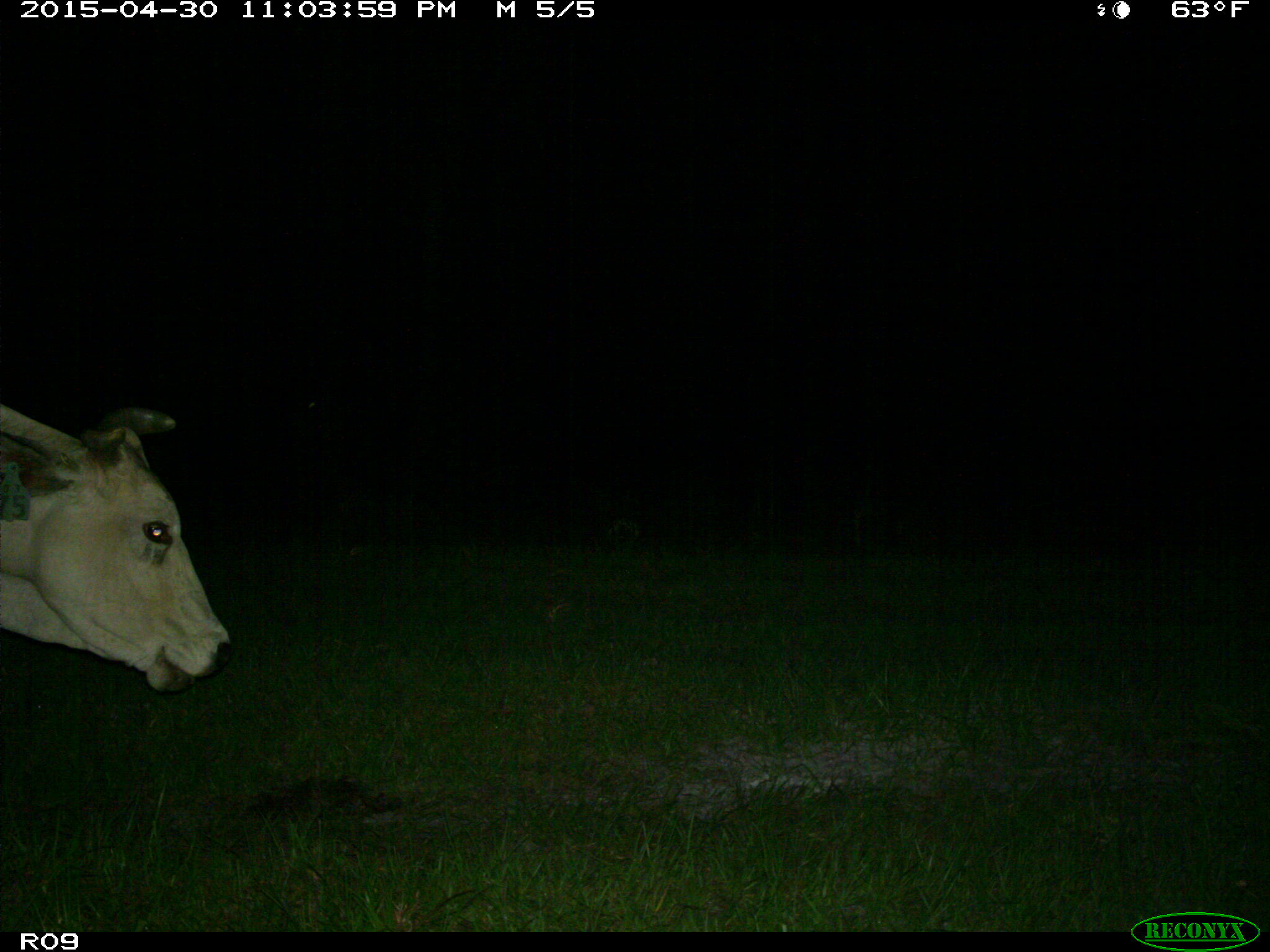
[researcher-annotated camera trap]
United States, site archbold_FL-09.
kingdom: Animalia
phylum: Chordata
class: Mammalia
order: Artiodactyla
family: Bovidae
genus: Bos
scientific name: Bos taurus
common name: domestic cow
Bos taurus (domestic cow).